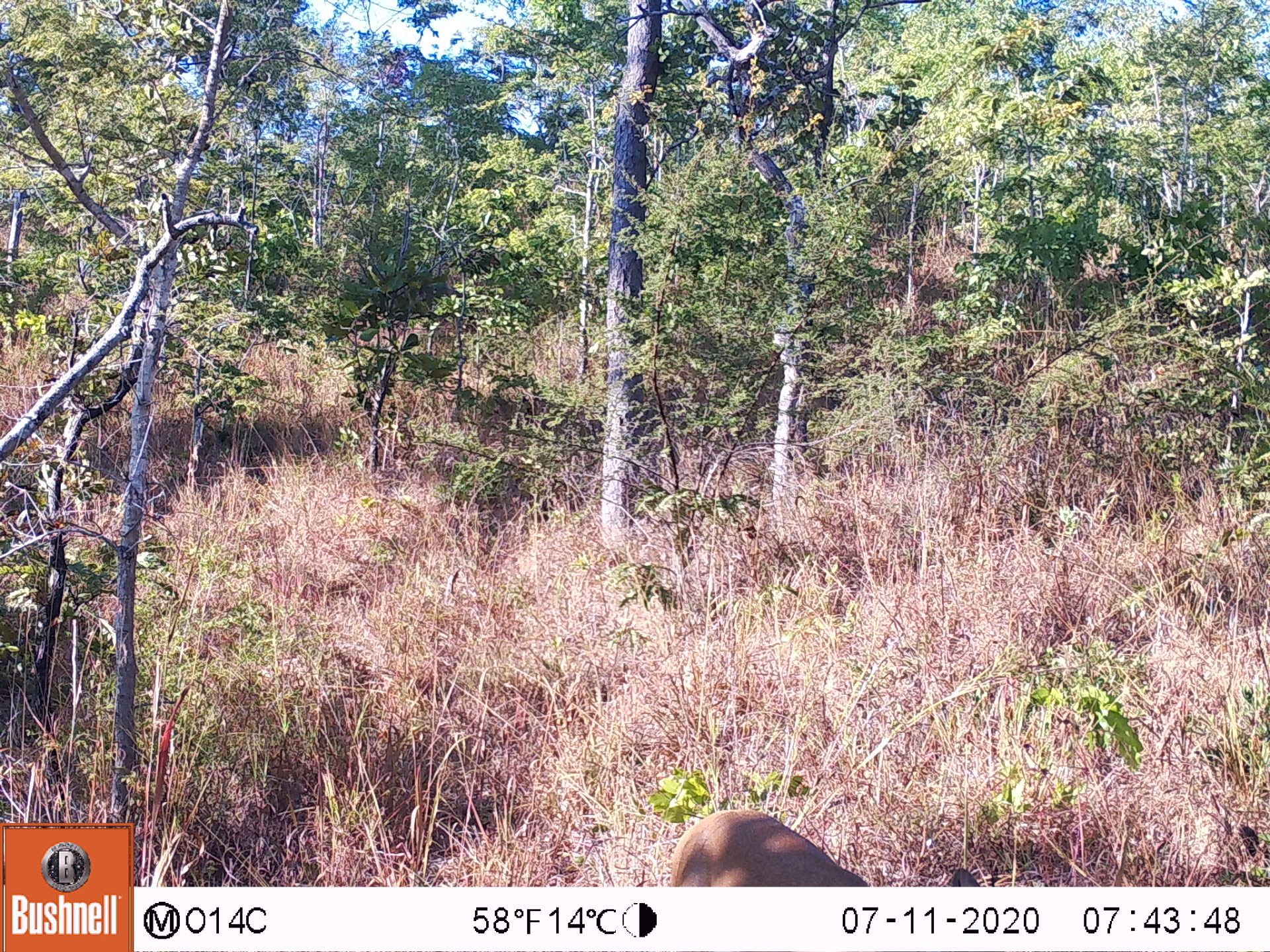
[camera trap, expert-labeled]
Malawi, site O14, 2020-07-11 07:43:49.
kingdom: Animalia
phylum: Chordata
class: Mammalia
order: Artiodactyla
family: Bovidae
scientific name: Antilopinae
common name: small antelope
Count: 1.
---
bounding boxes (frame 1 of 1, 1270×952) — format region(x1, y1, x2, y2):
small antelope: region(646, 790, 1014, 886)